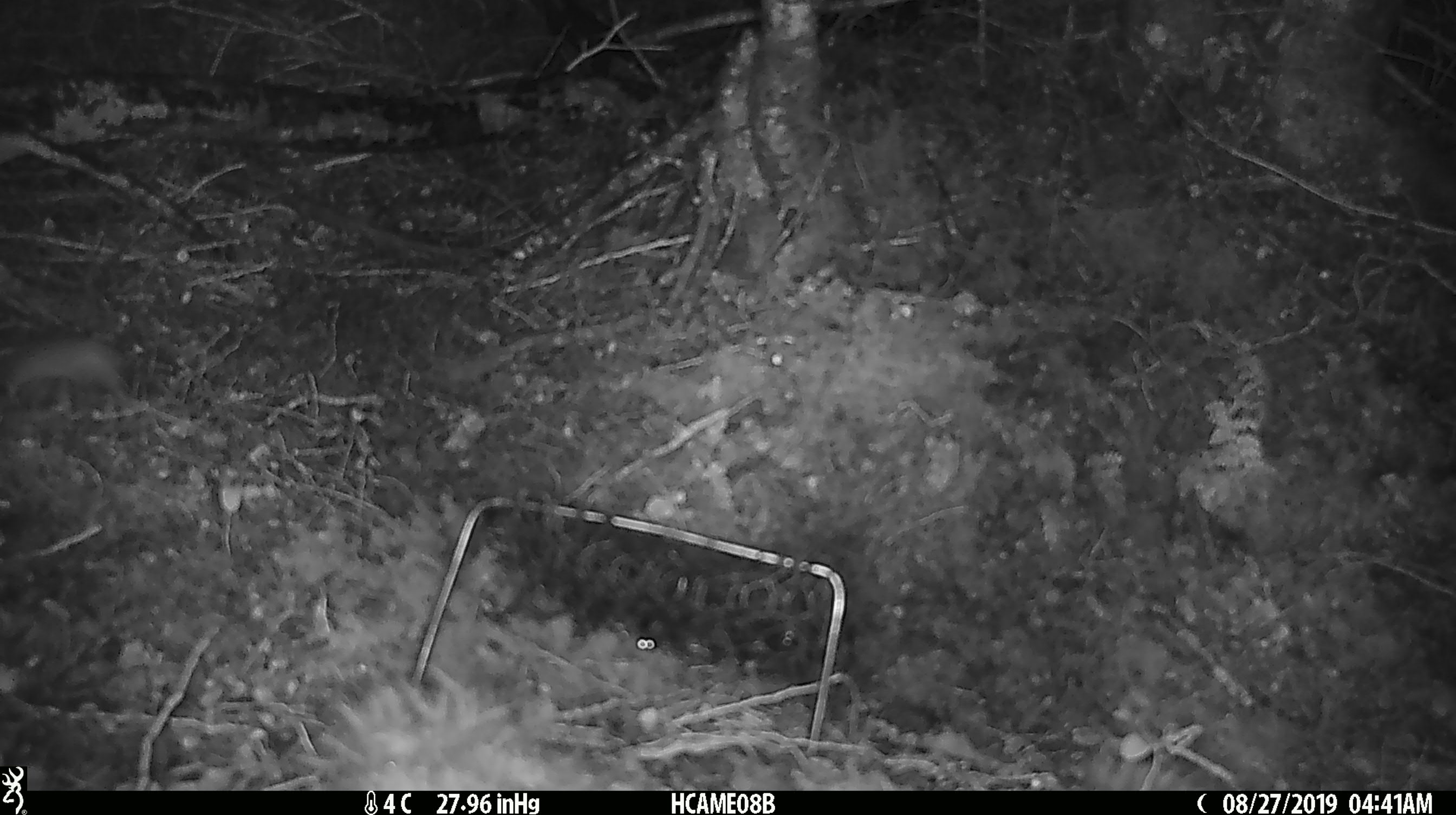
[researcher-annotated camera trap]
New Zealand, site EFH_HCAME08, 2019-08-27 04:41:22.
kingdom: Animalia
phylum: Chordata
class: Mammalia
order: Rodentia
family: Muridae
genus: Mus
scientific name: Mus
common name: mouse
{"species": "mouse (Mus)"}